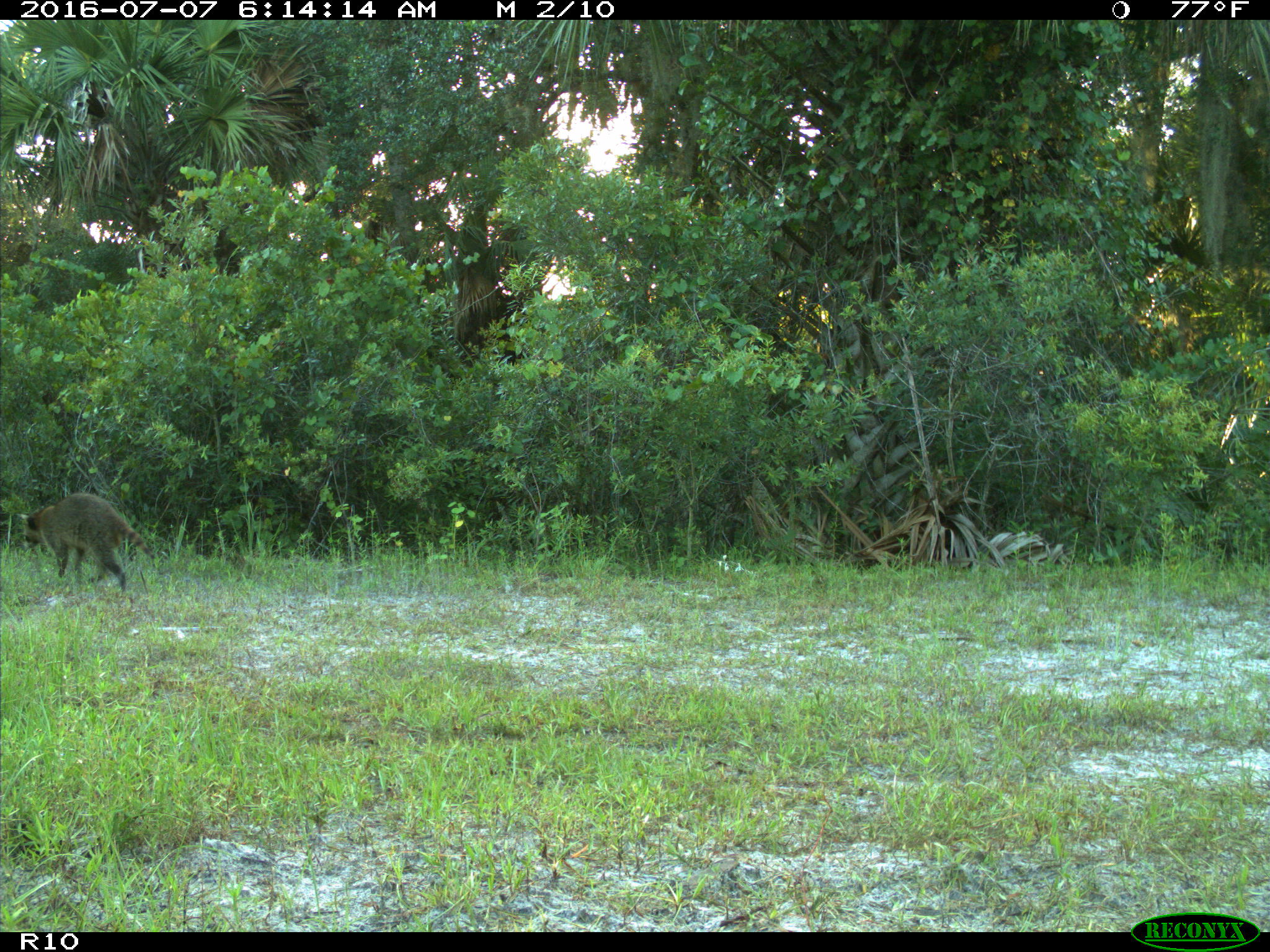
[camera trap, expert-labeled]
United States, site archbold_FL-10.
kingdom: Animalia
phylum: Chordata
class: Mammalia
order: Carnivora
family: Procyonidae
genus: Procyon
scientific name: Procyon lotor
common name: common raccoon